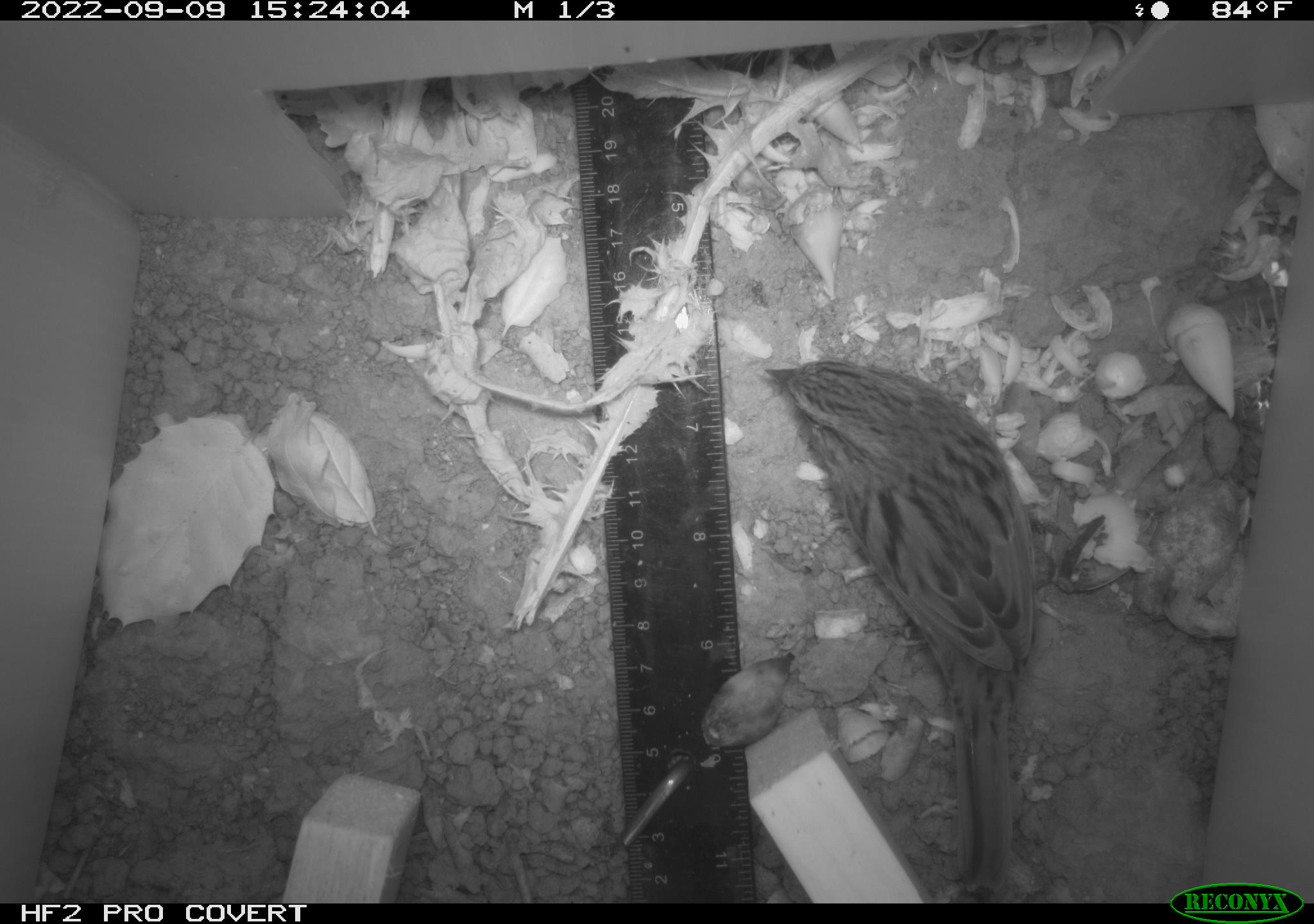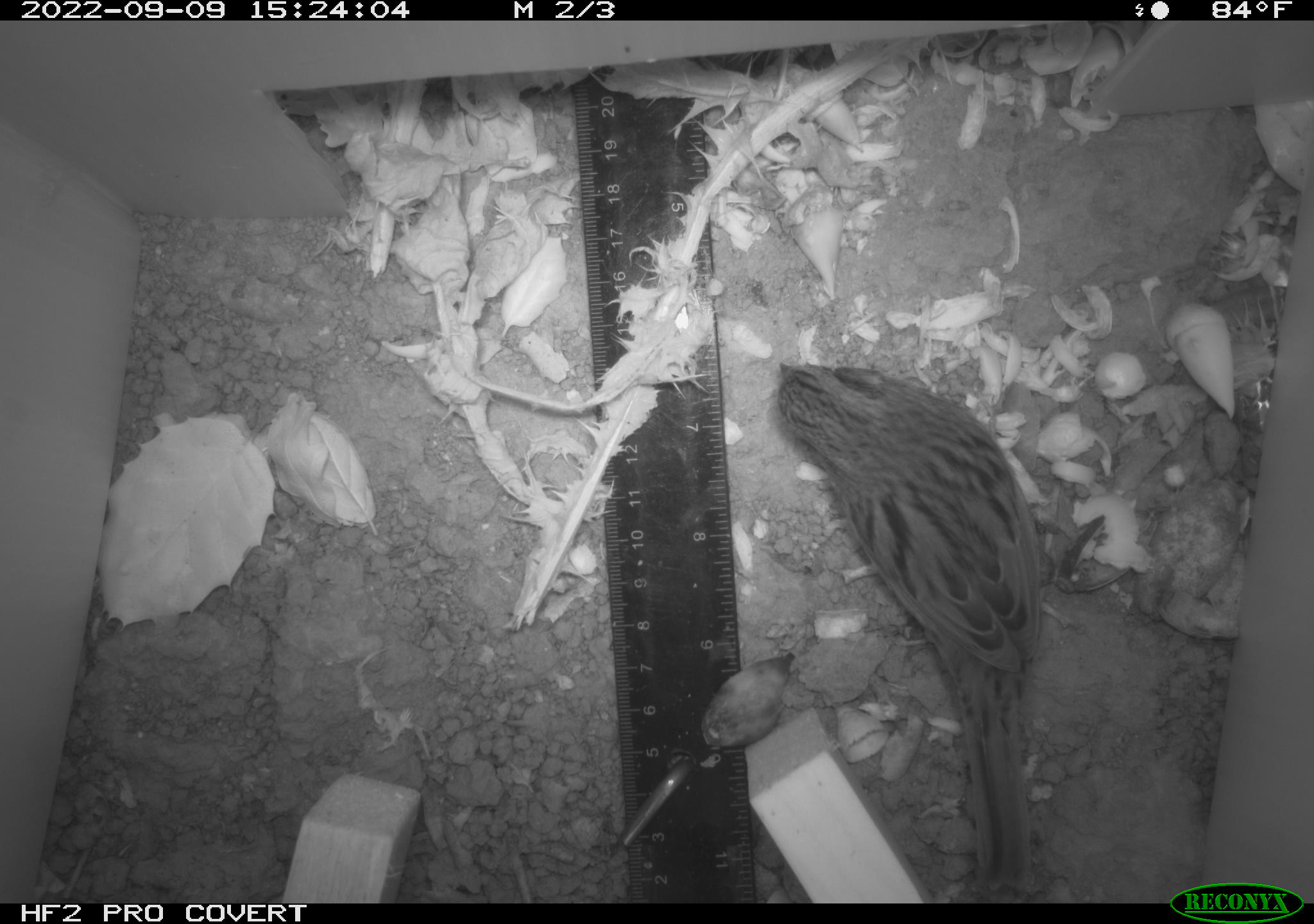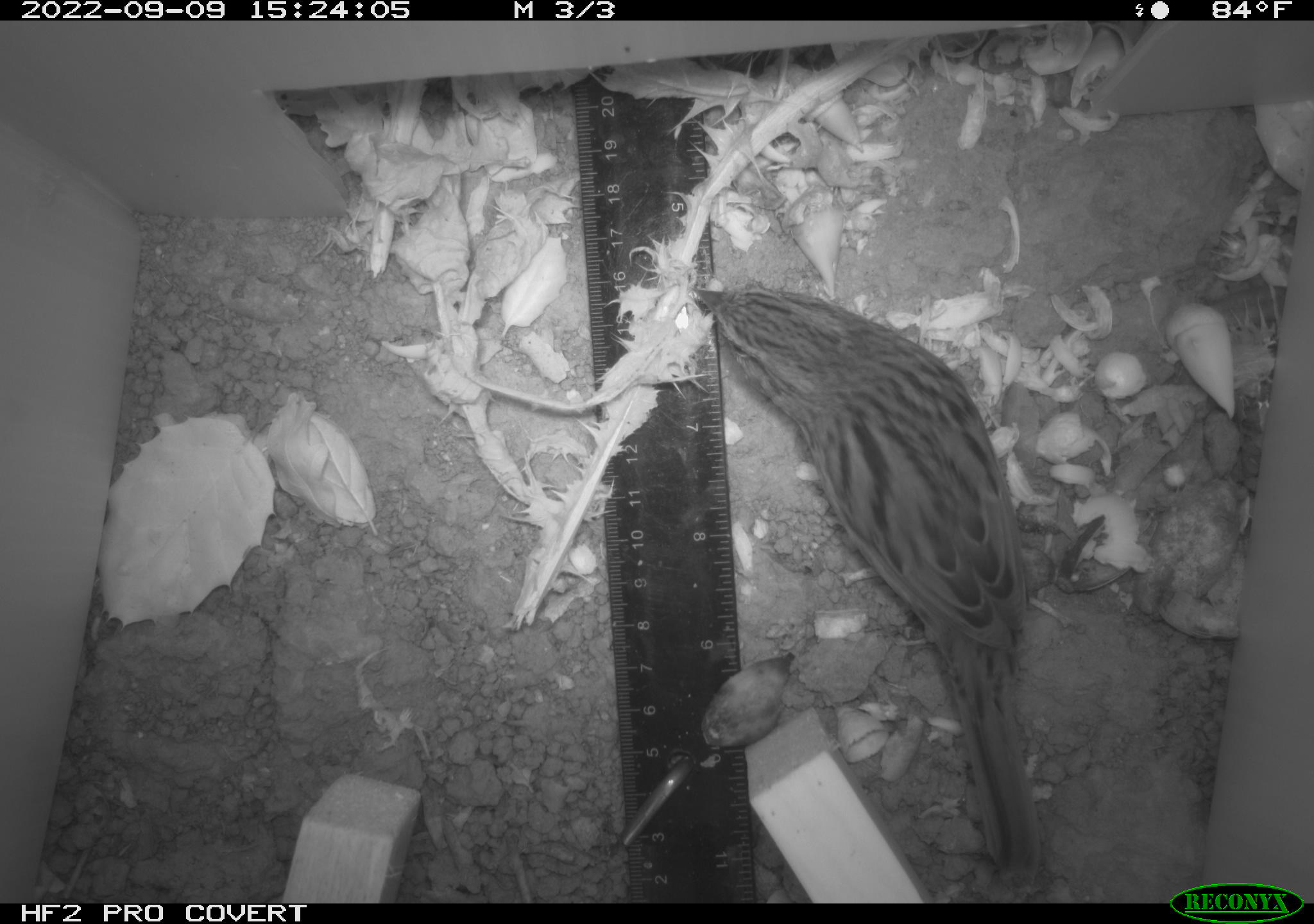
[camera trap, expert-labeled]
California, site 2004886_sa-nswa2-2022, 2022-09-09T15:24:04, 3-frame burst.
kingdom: Animalia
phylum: Chordata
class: Aves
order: Passeriformes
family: Passerellidae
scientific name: Passerellidae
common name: new world sparrows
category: passerellidae family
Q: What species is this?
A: Passerellidae family (new world sparrows) (Passerellidae).